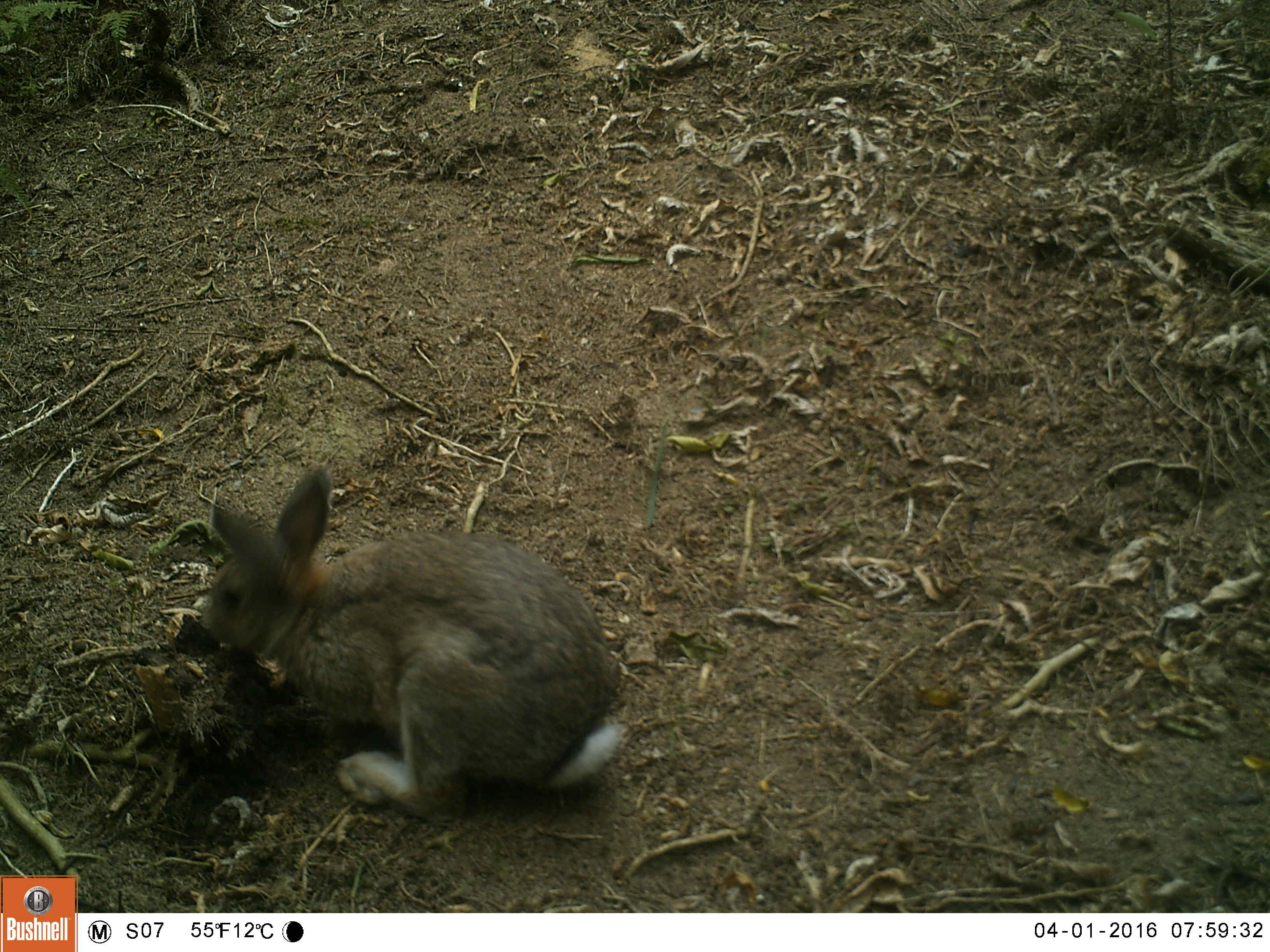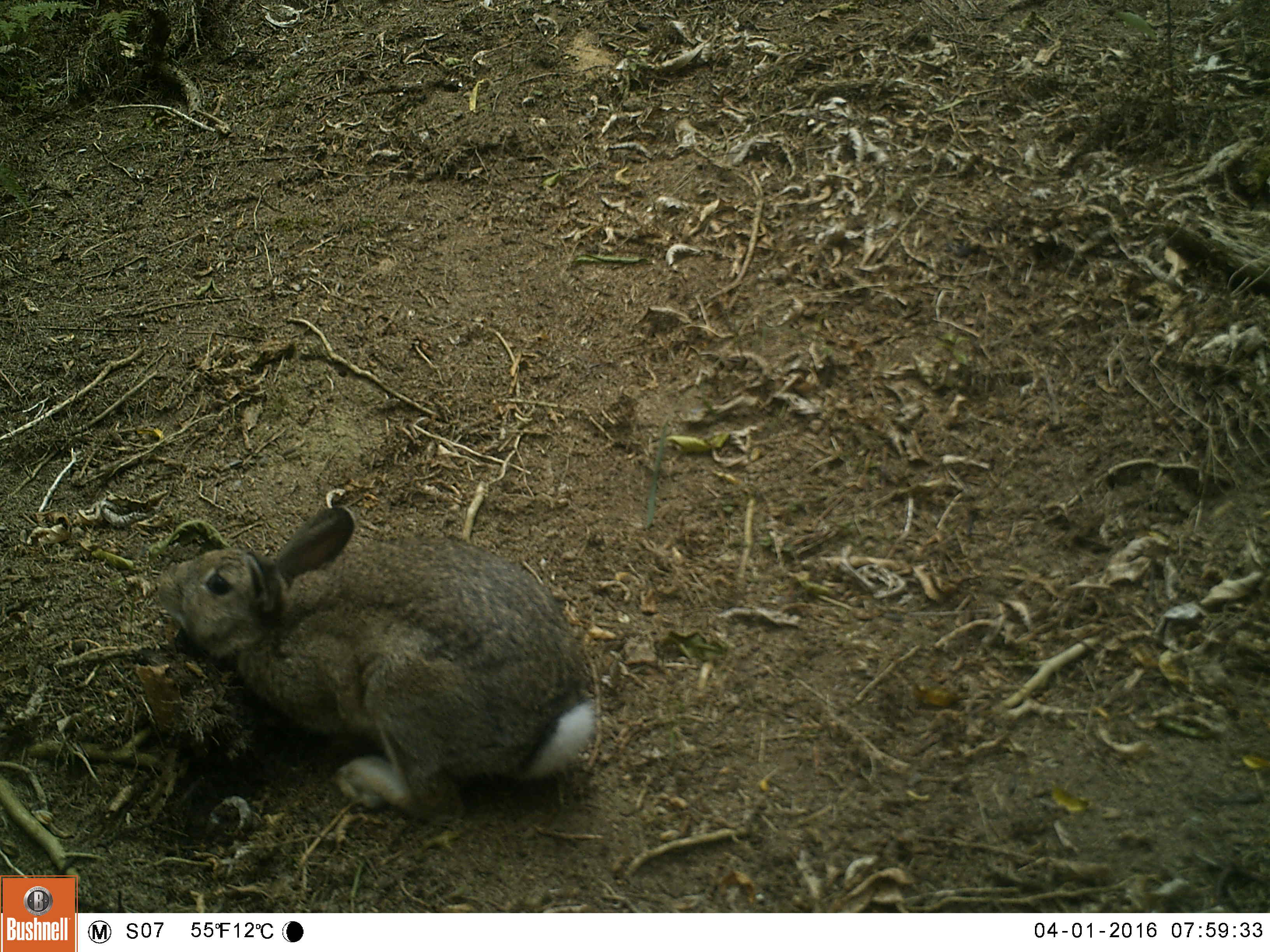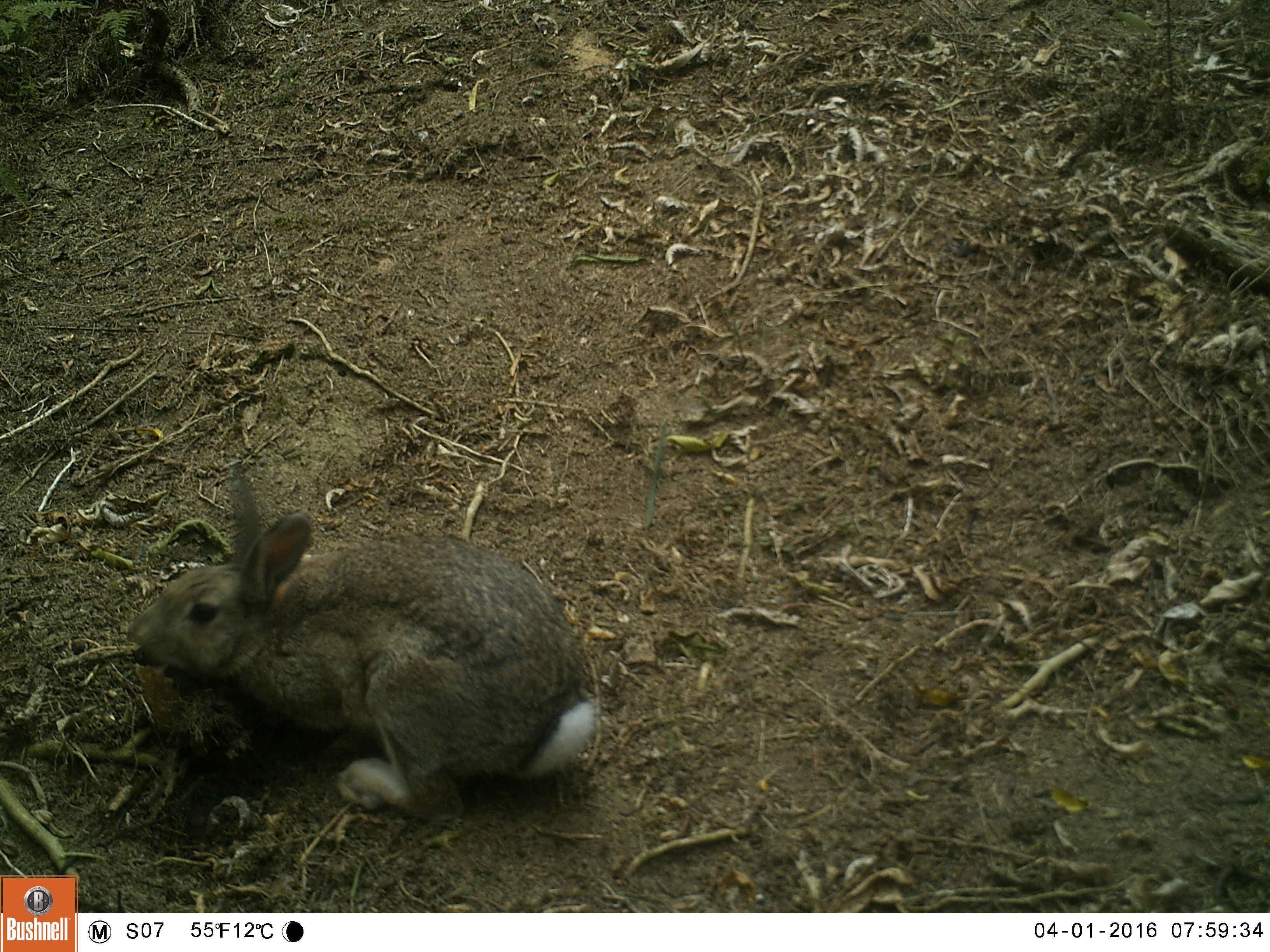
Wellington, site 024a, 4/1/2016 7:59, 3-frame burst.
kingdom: Animalia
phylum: Chordata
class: Mammalia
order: Lagomorpha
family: Leporidae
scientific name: Leporidae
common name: rabbit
Rabbit (Leporidae).